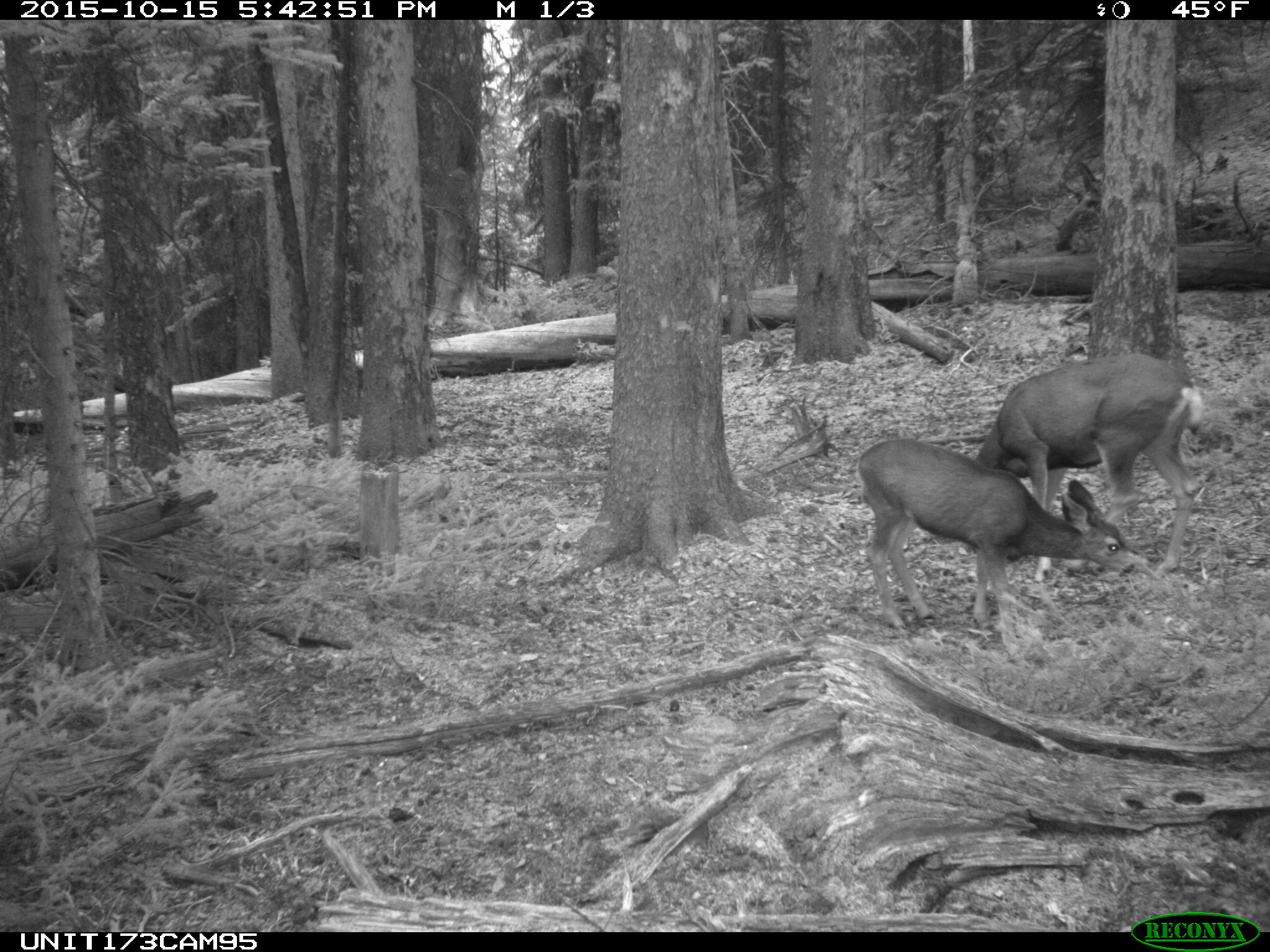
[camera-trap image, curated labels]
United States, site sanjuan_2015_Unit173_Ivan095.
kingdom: Animalia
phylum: Chordata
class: Mammalia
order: Artiodactyla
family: Cervidae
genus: Odocoileus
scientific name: Odocoileus hemionus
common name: mule deer